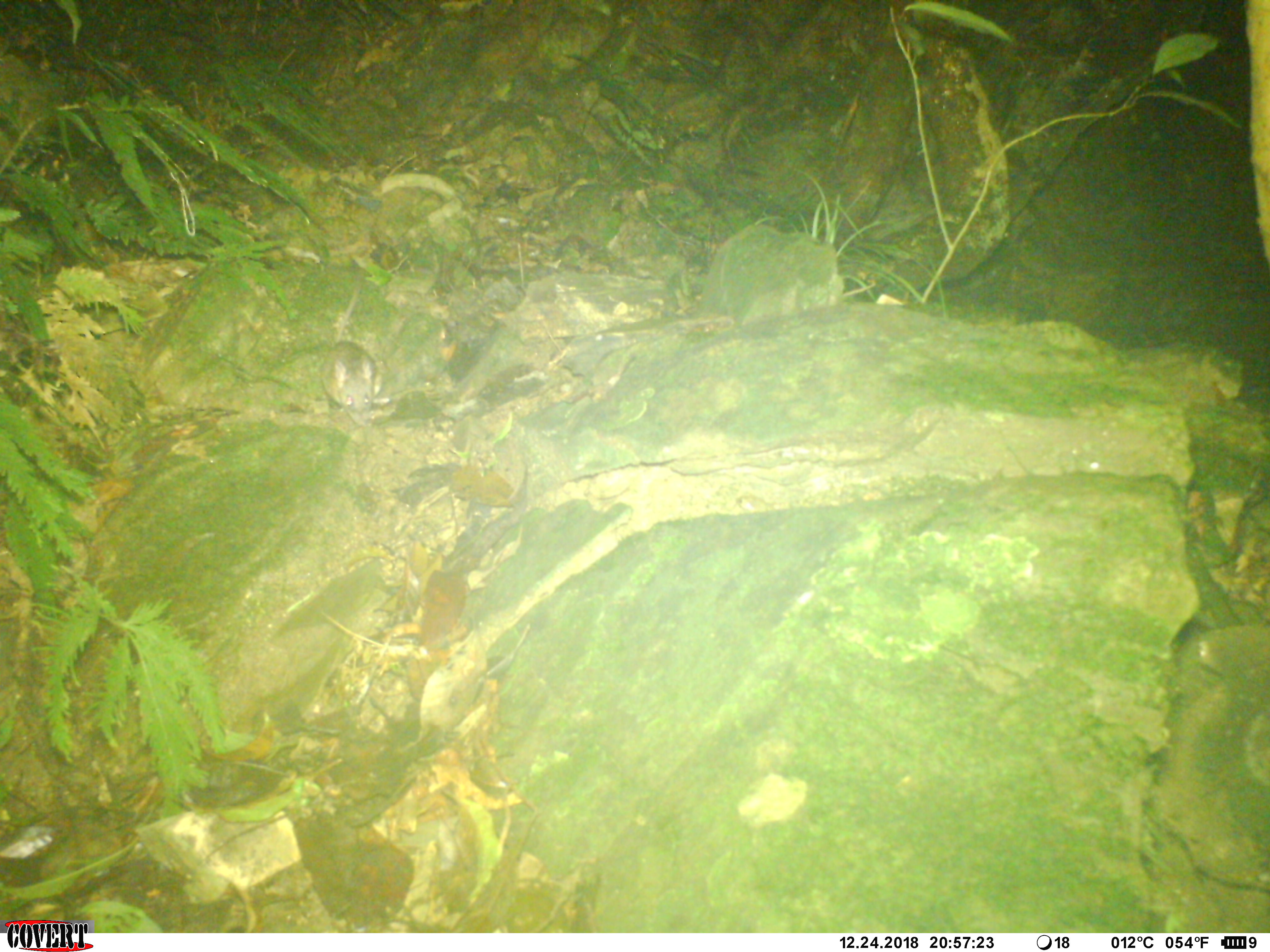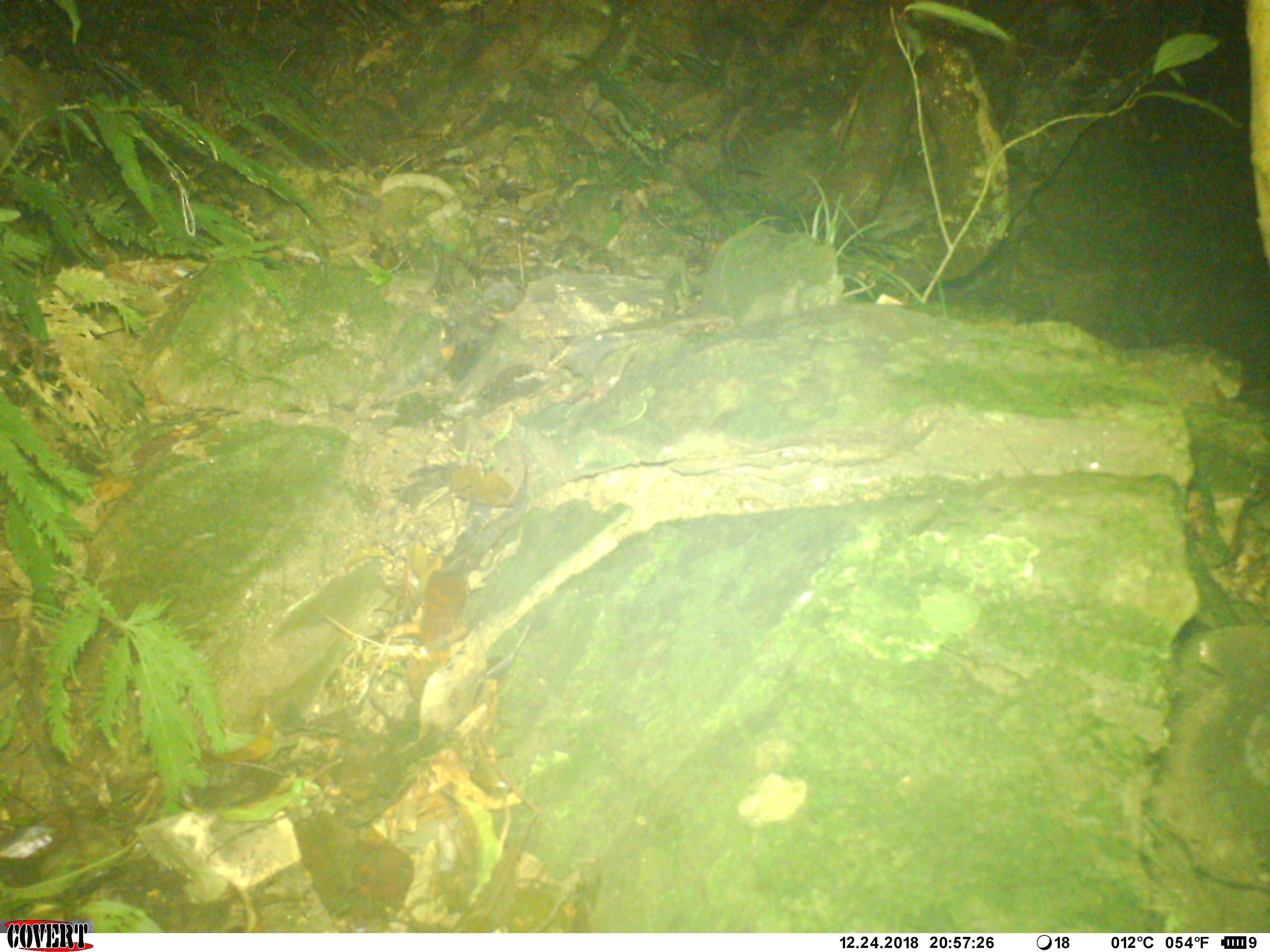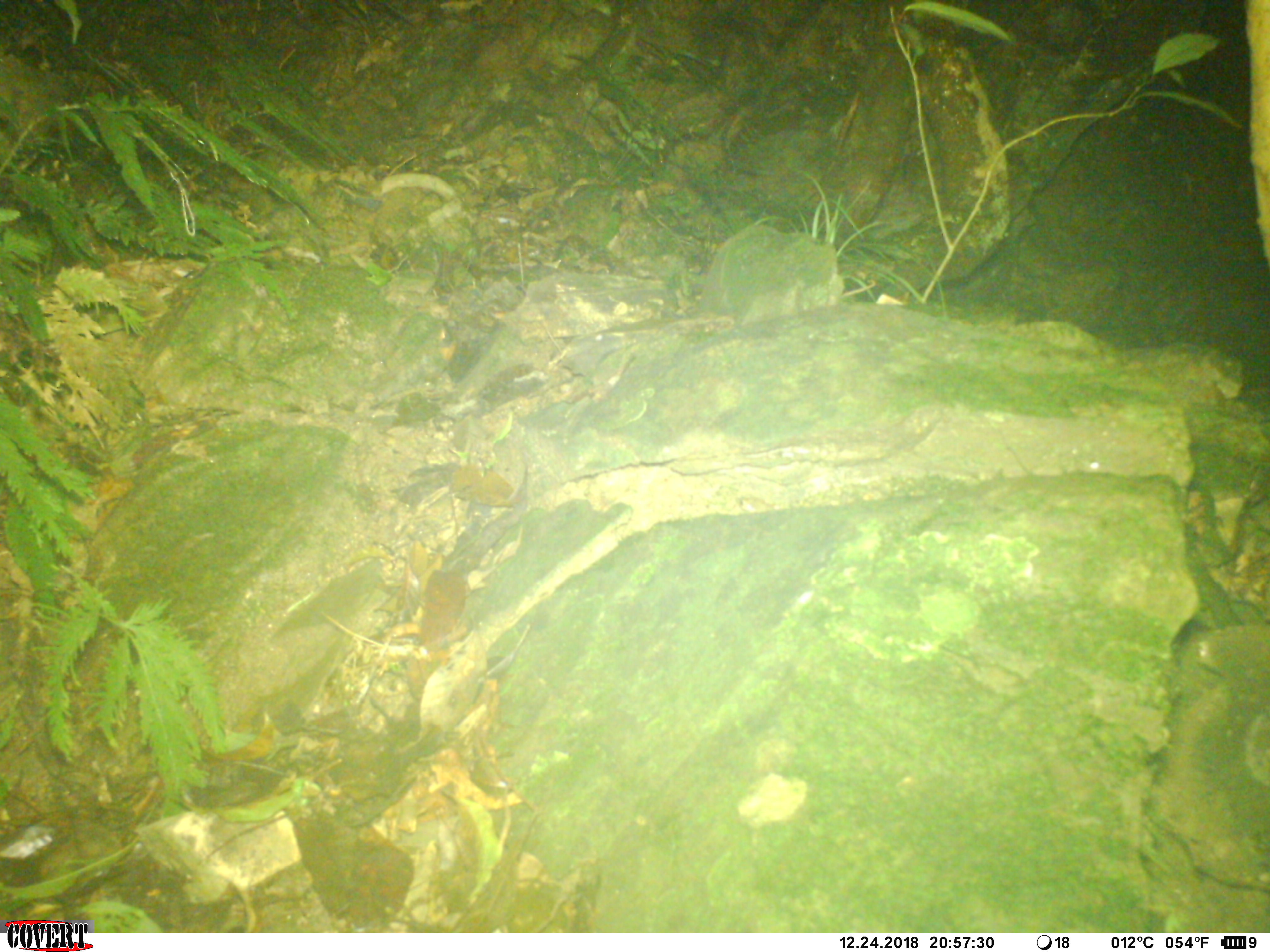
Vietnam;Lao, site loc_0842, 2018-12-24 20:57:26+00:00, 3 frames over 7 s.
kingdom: Animalia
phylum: Chordata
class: Mammalia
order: Rodentia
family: Muridae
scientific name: Muridae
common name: old-world mice and rats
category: unidentified murid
Unidentified murid (old-world mice and rats) (Muridae). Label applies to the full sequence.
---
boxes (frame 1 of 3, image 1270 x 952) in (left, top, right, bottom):
unidentified murid: (320, 267, 384, 427)